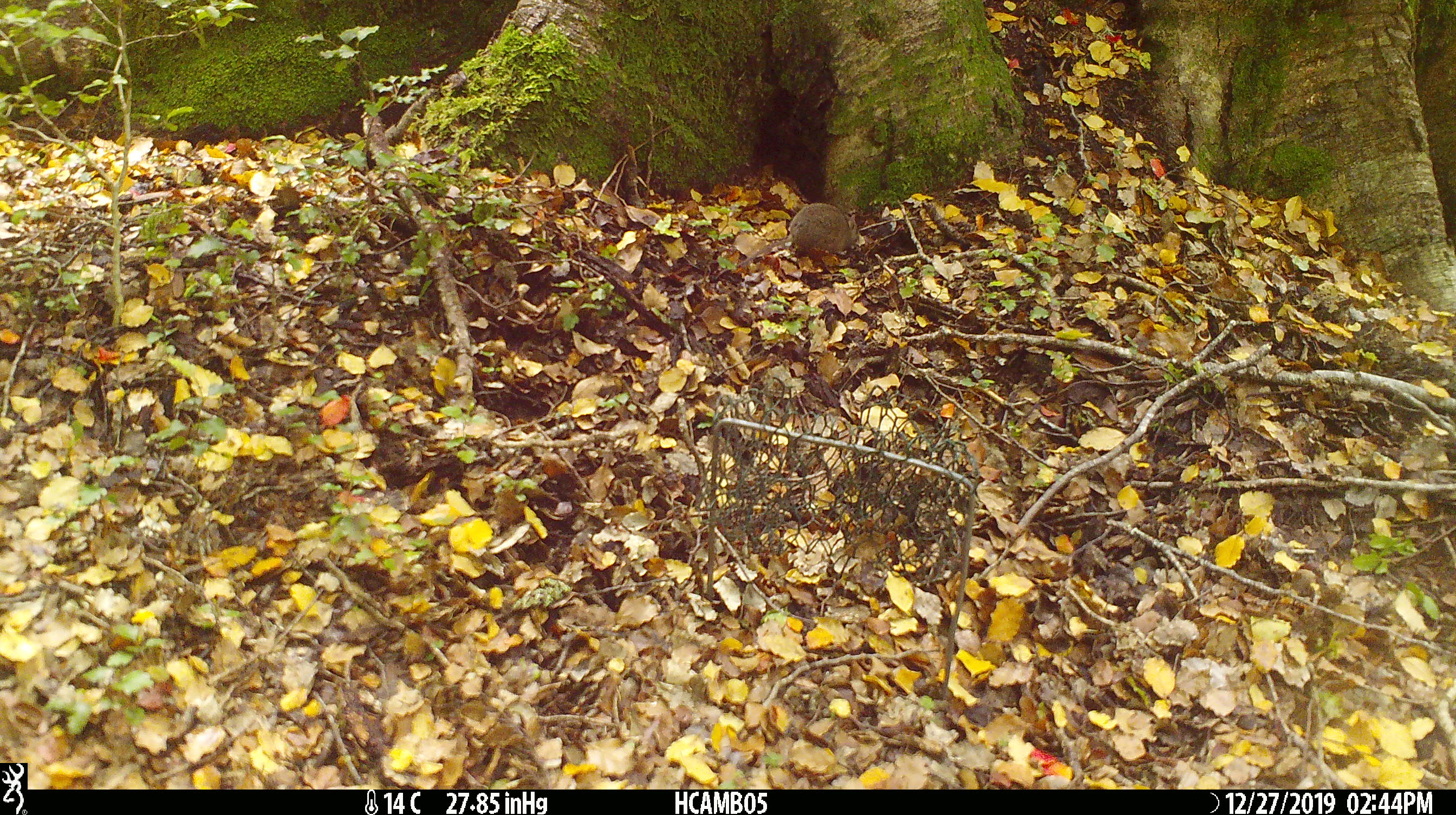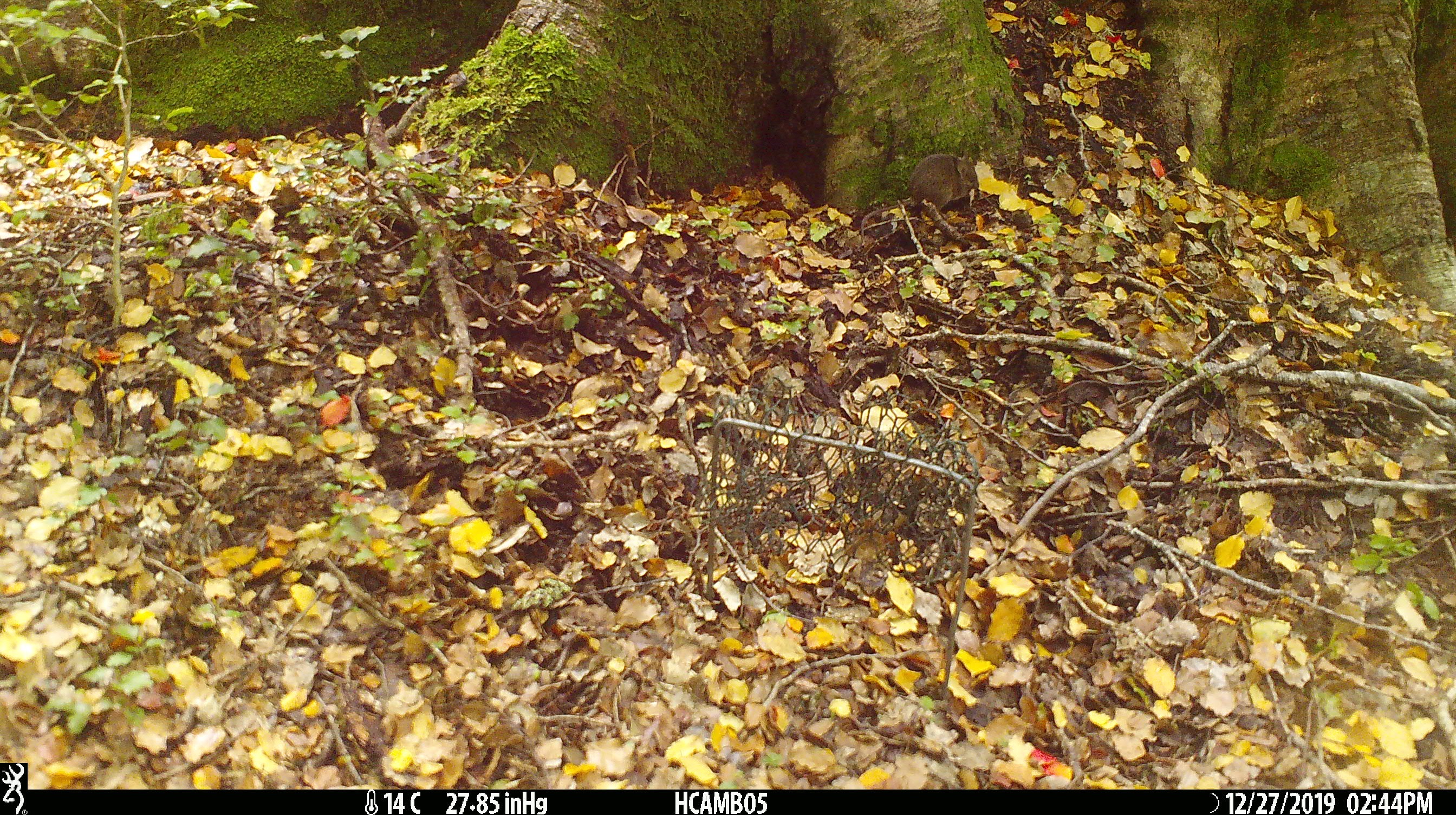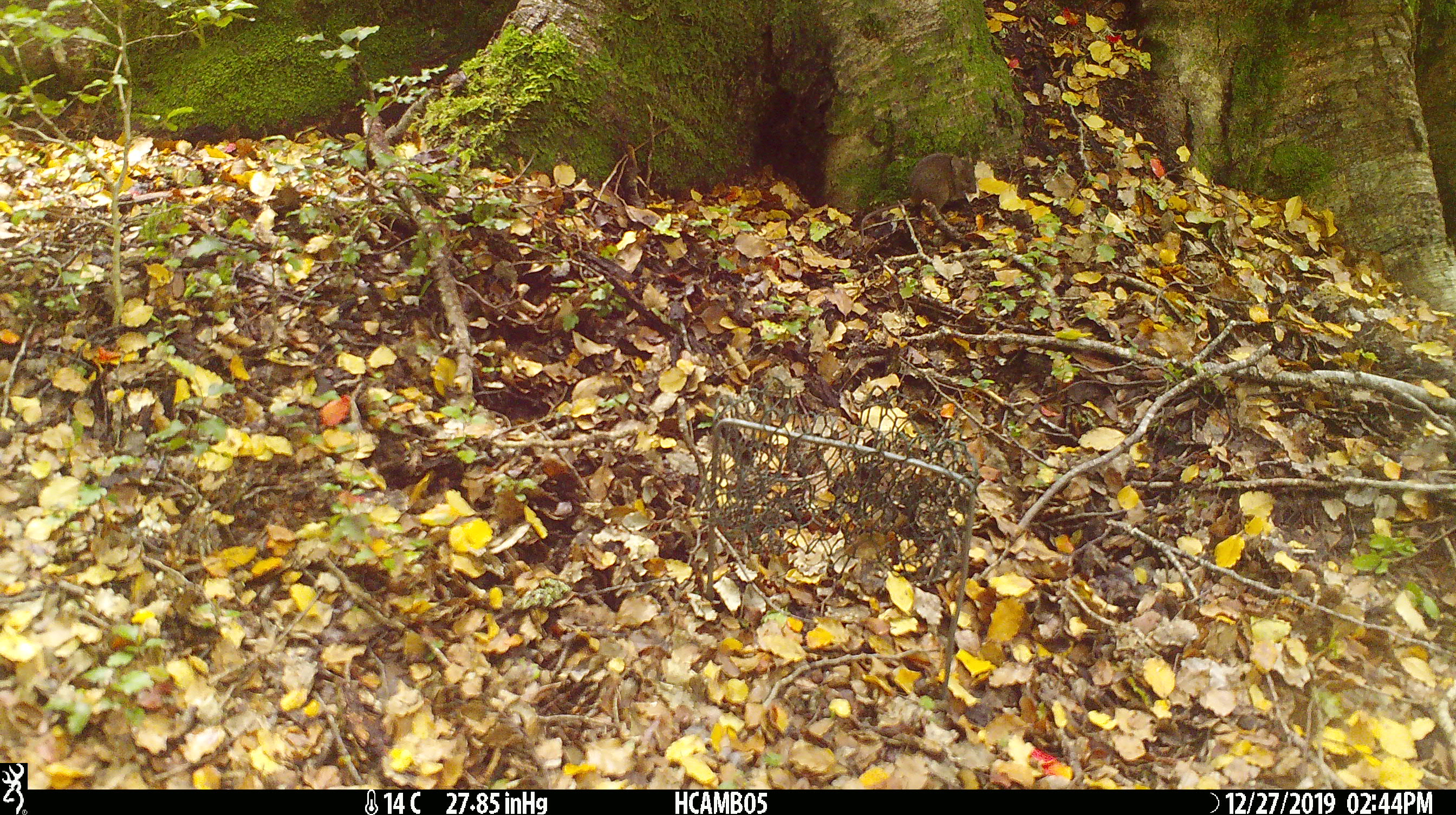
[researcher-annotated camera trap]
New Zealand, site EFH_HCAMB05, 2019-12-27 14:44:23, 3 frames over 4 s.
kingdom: Animalia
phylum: Chordata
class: Mammalia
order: Rodentia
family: Muridae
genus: Mus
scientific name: Mus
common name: mouse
Mouse (Mus).